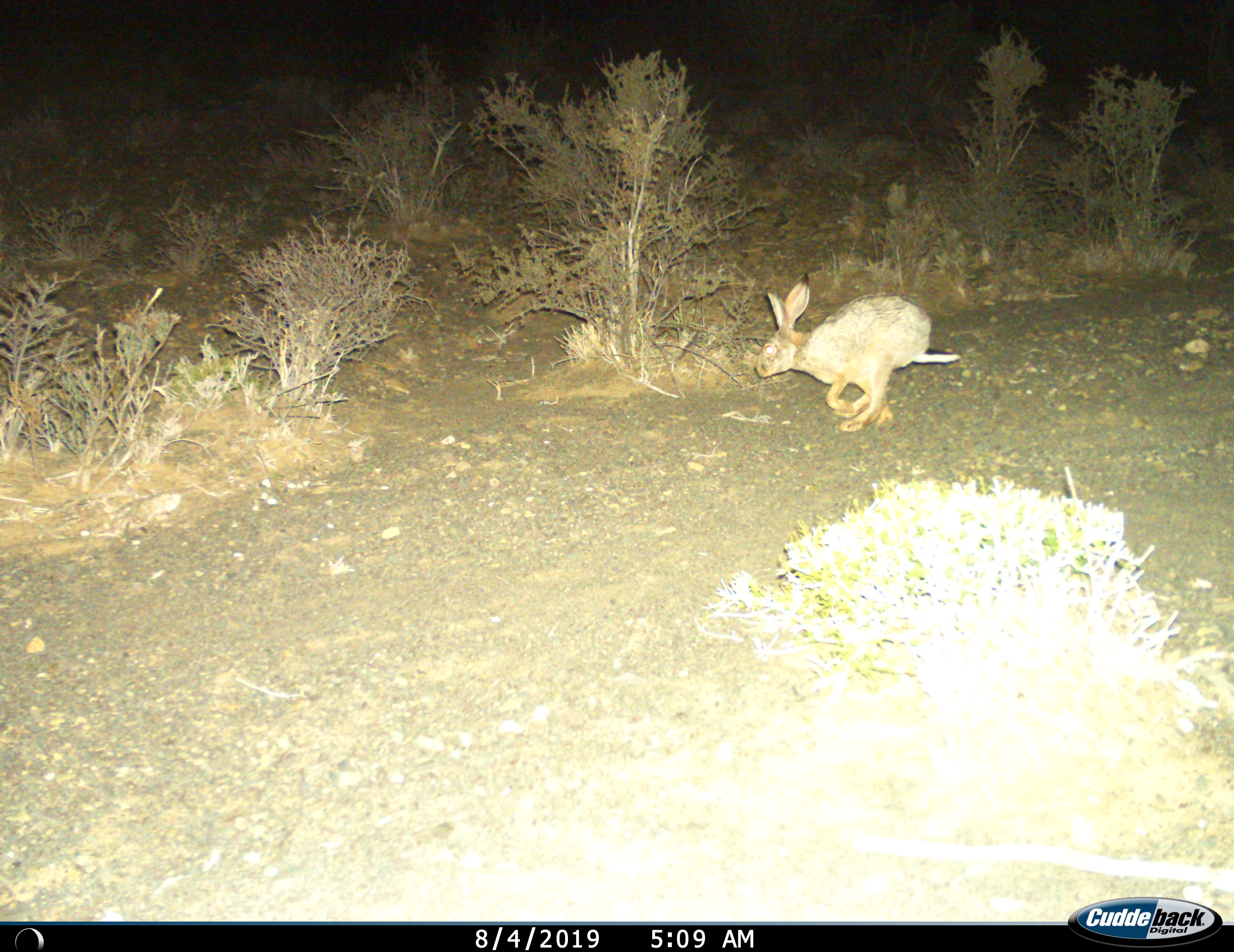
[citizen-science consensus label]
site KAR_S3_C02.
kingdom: Animalia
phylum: Chordata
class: Mammalia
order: Lagomorpha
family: Leporidae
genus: Lepus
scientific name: Lepus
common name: hare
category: hareunknown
Hareunknown (hare) (Lepus), count 1. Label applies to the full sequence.